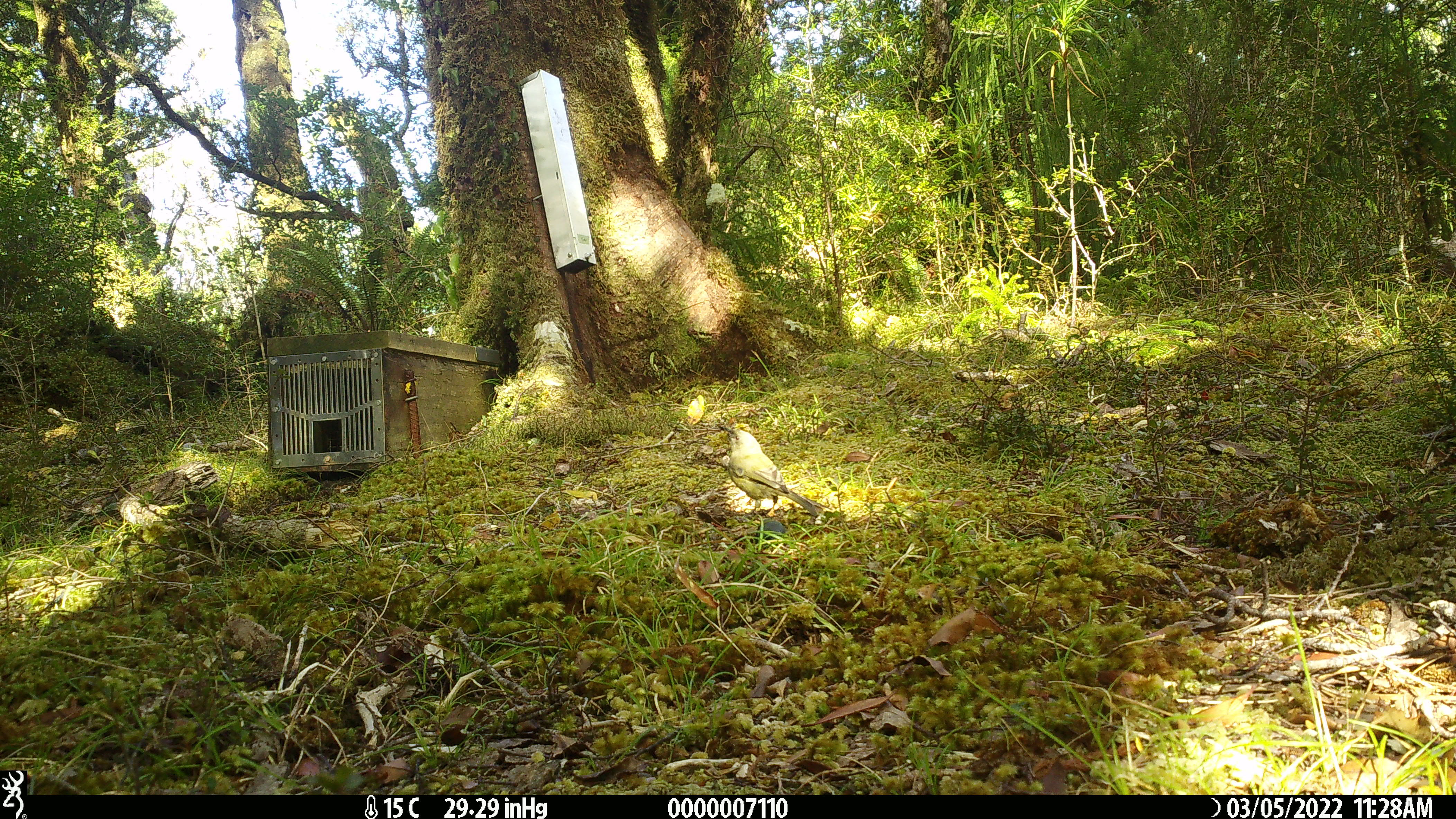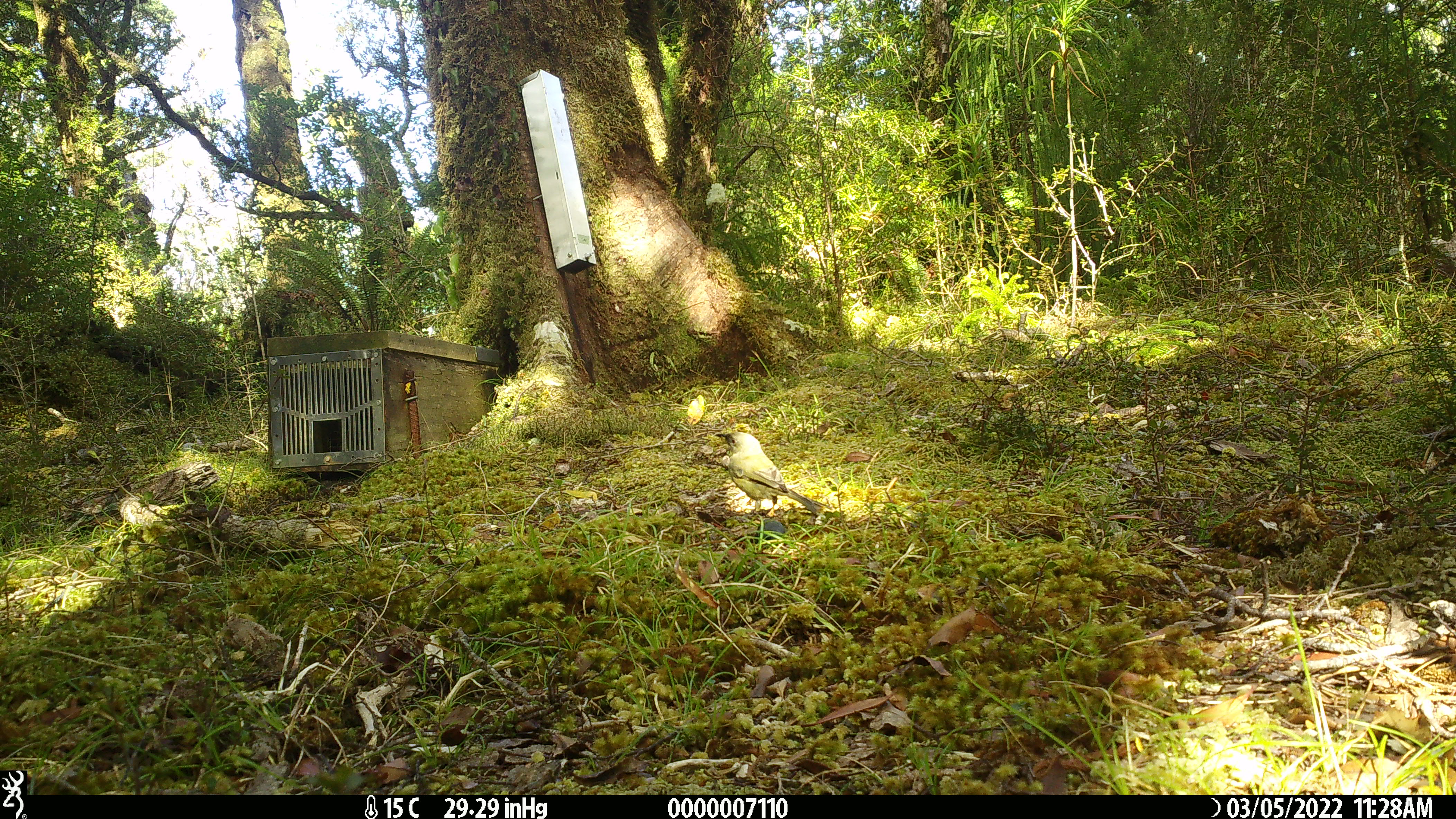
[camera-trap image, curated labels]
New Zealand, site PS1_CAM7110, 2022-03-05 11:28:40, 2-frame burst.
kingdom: Animalia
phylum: Chordata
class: Aves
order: Passeriformes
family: Meliphagidae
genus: Anthornis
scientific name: Anthornis melanura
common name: new zealand bellbird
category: bellbird